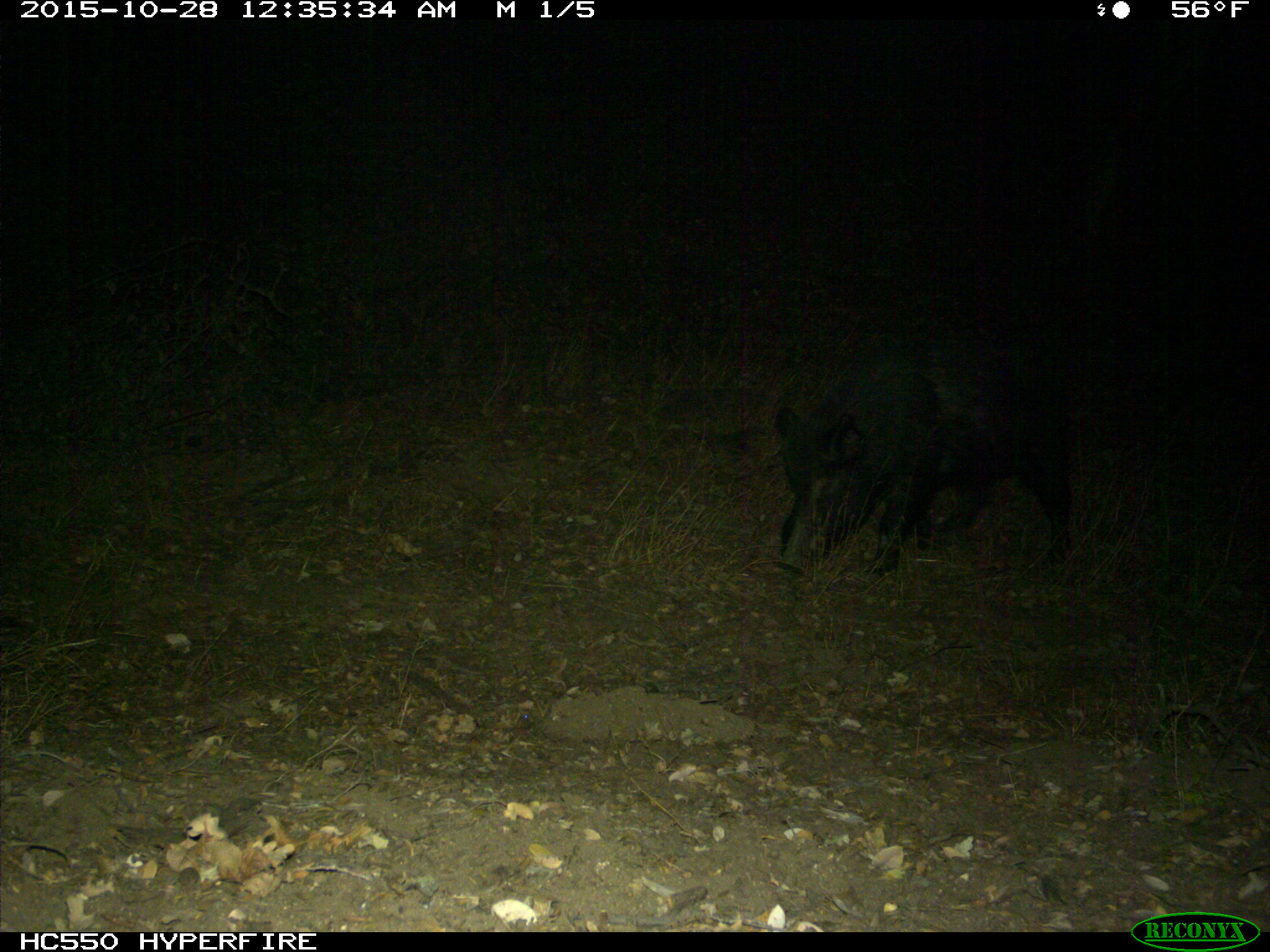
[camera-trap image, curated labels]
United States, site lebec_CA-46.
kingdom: Animalia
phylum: Chordata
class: Mammalia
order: Artiodactyla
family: Suidae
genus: Sus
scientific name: Sus scrofa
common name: wild boar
Sus scrofa (wild boar).